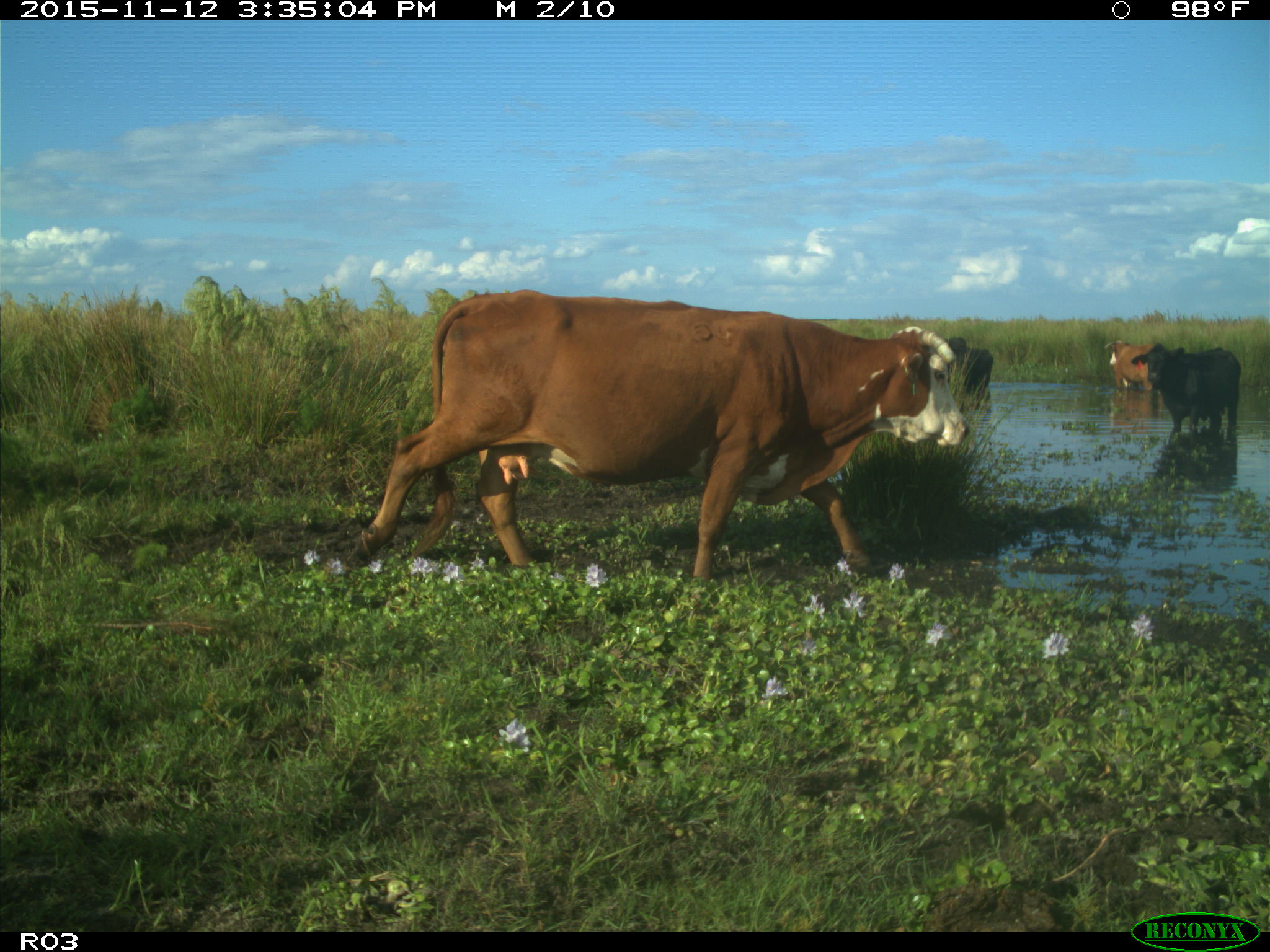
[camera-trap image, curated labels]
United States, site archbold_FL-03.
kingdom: Animalia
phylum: Chordata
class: Mammalia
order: Artiodactyla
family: Bovidae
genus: Bos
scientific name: Bos taurus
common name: domestic cow